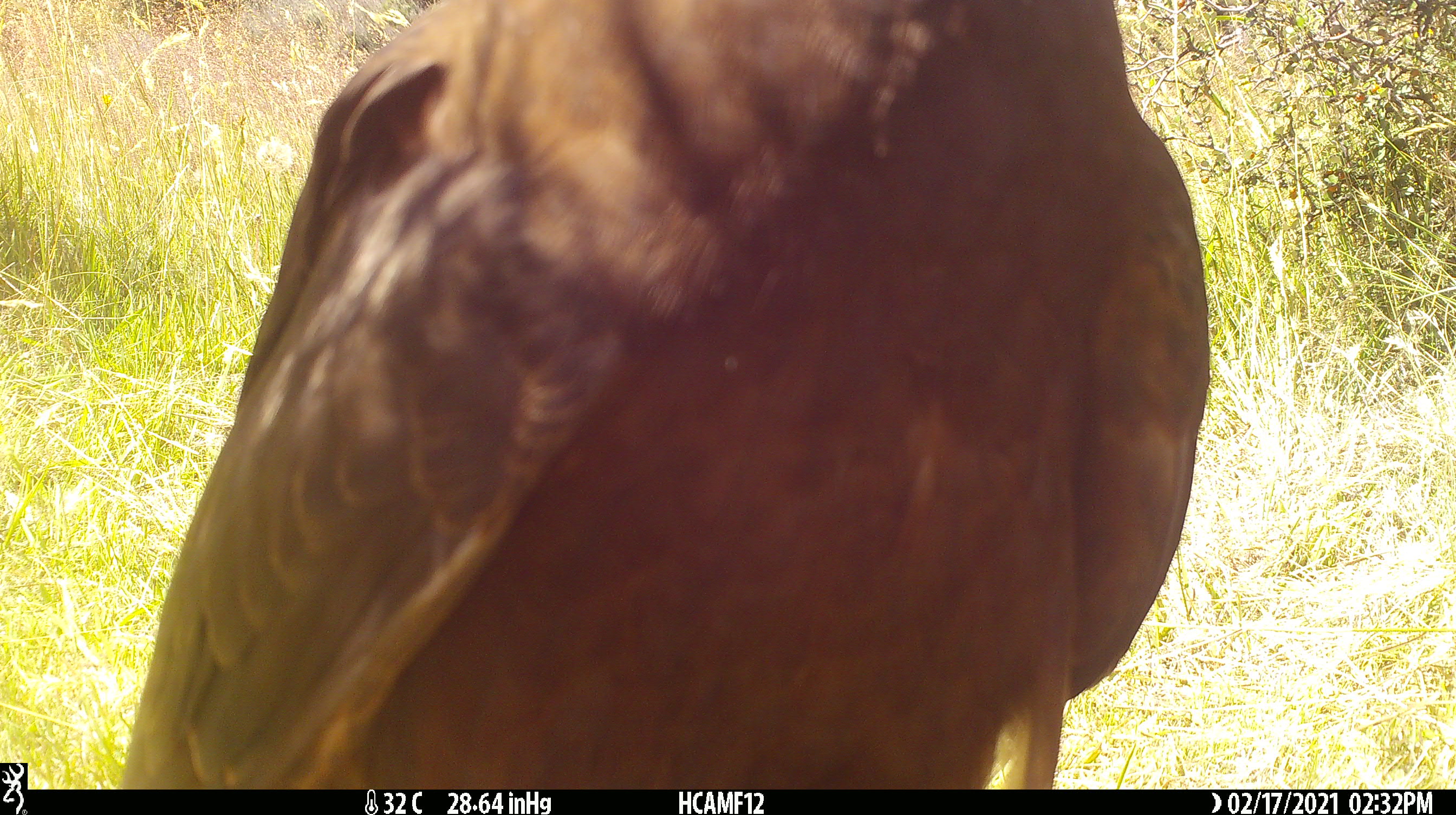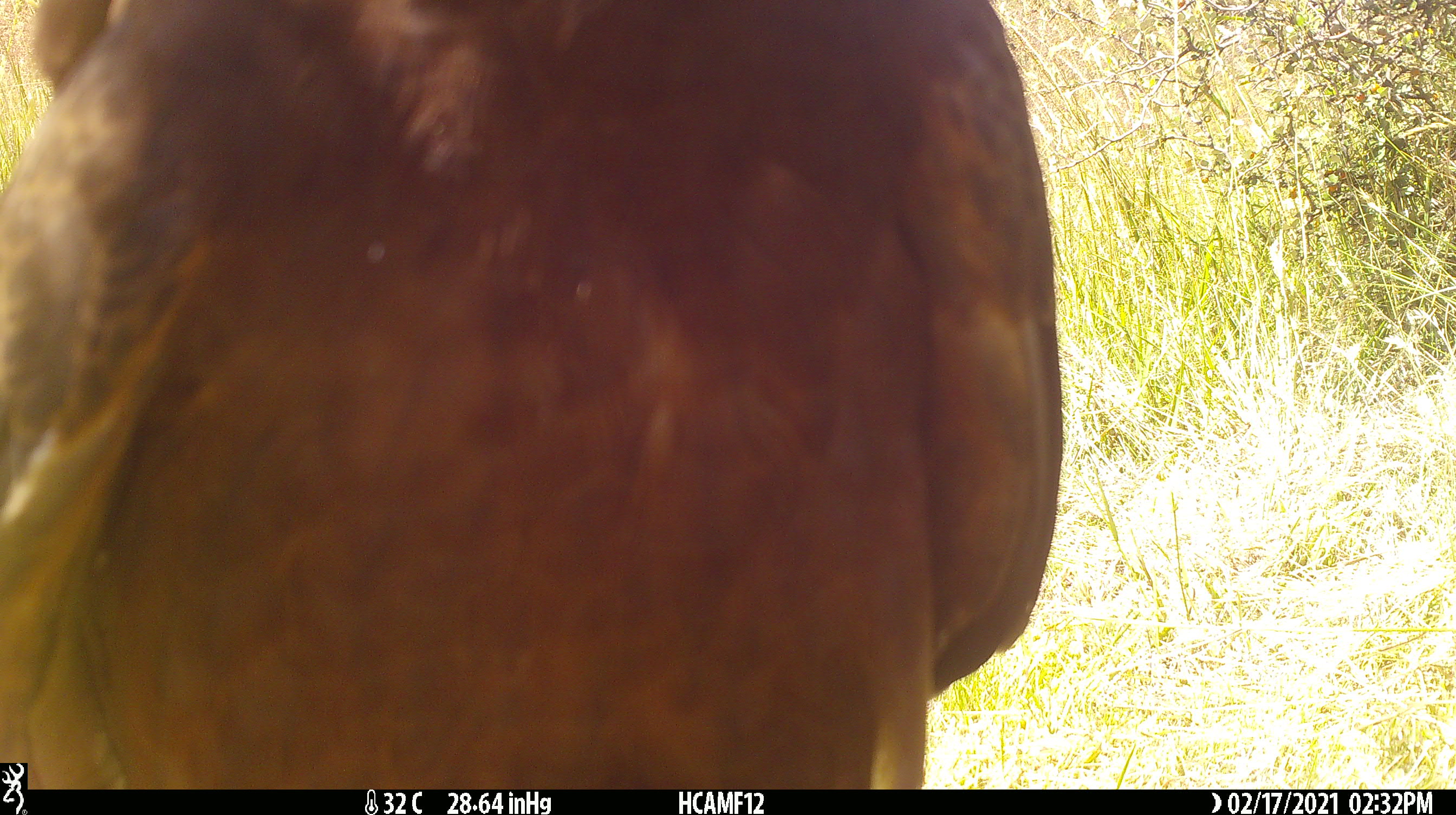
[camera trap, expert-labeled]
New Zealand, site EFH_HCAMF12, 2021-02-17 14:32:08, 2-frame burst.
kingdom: Animalia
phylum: Chordata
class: Aves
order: Accipitriformes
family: Accipitridae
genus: Circus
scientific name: Circus approximans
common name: swamp harrier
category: harrier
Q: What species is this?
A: Harrier (swamp harrier) (Circus approximans).